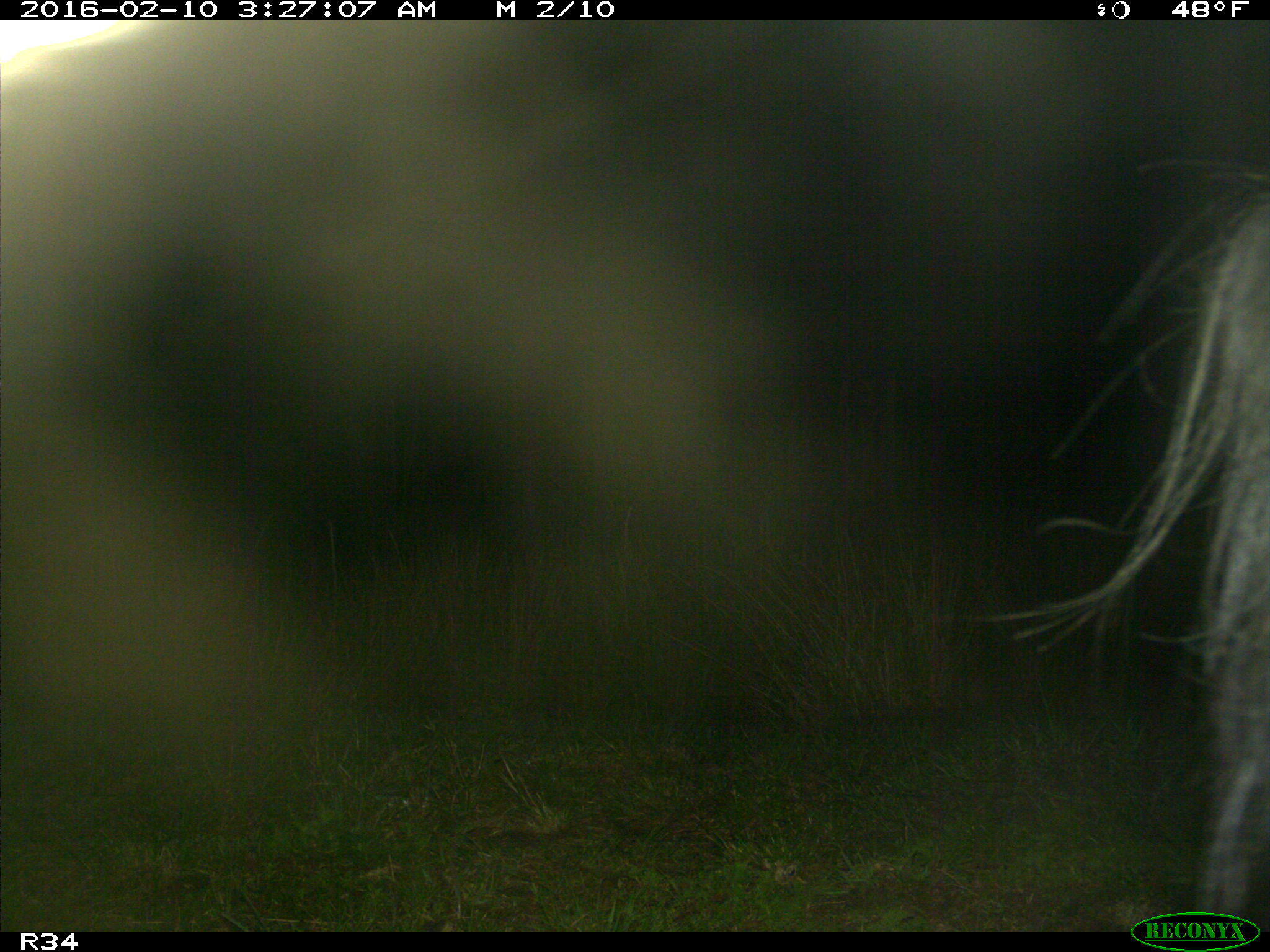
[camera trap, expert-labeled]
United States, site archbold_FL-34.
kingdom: Animalia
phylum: Chordata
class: Mammalia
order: Artiodactyla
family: Suidae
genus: Sus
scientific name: Sus scrofa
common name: wild boar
Sus scrofa (wild boar).